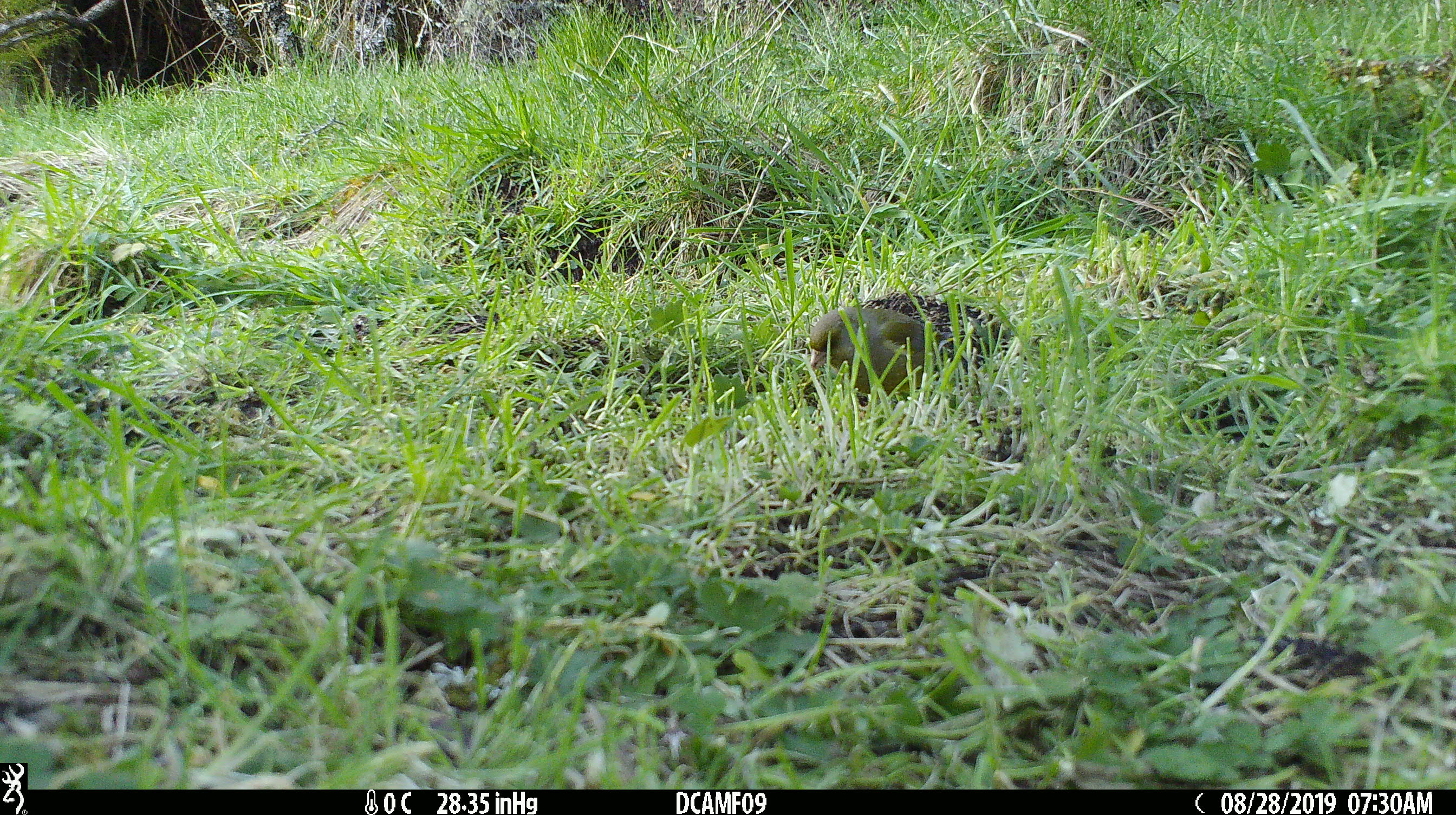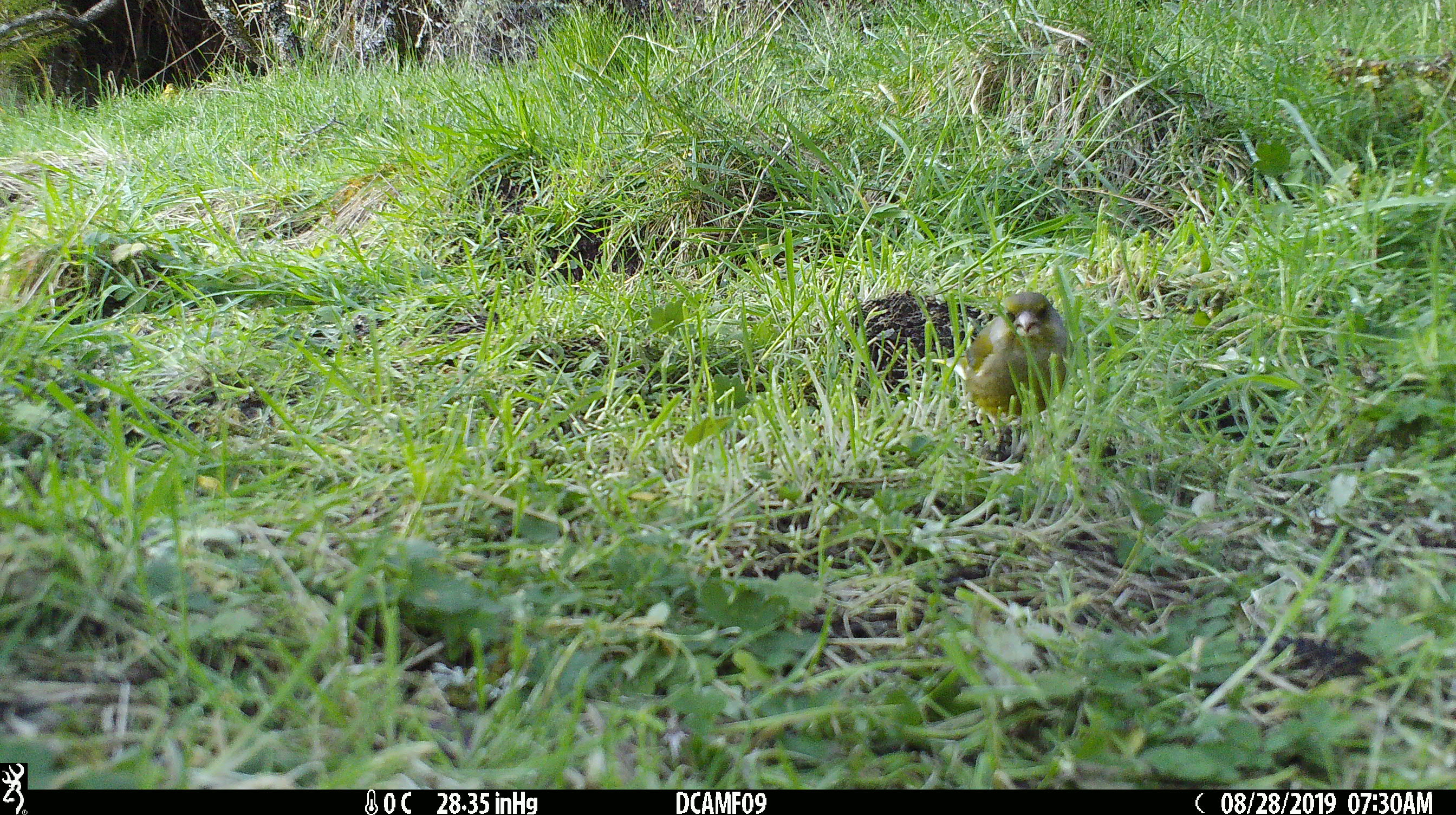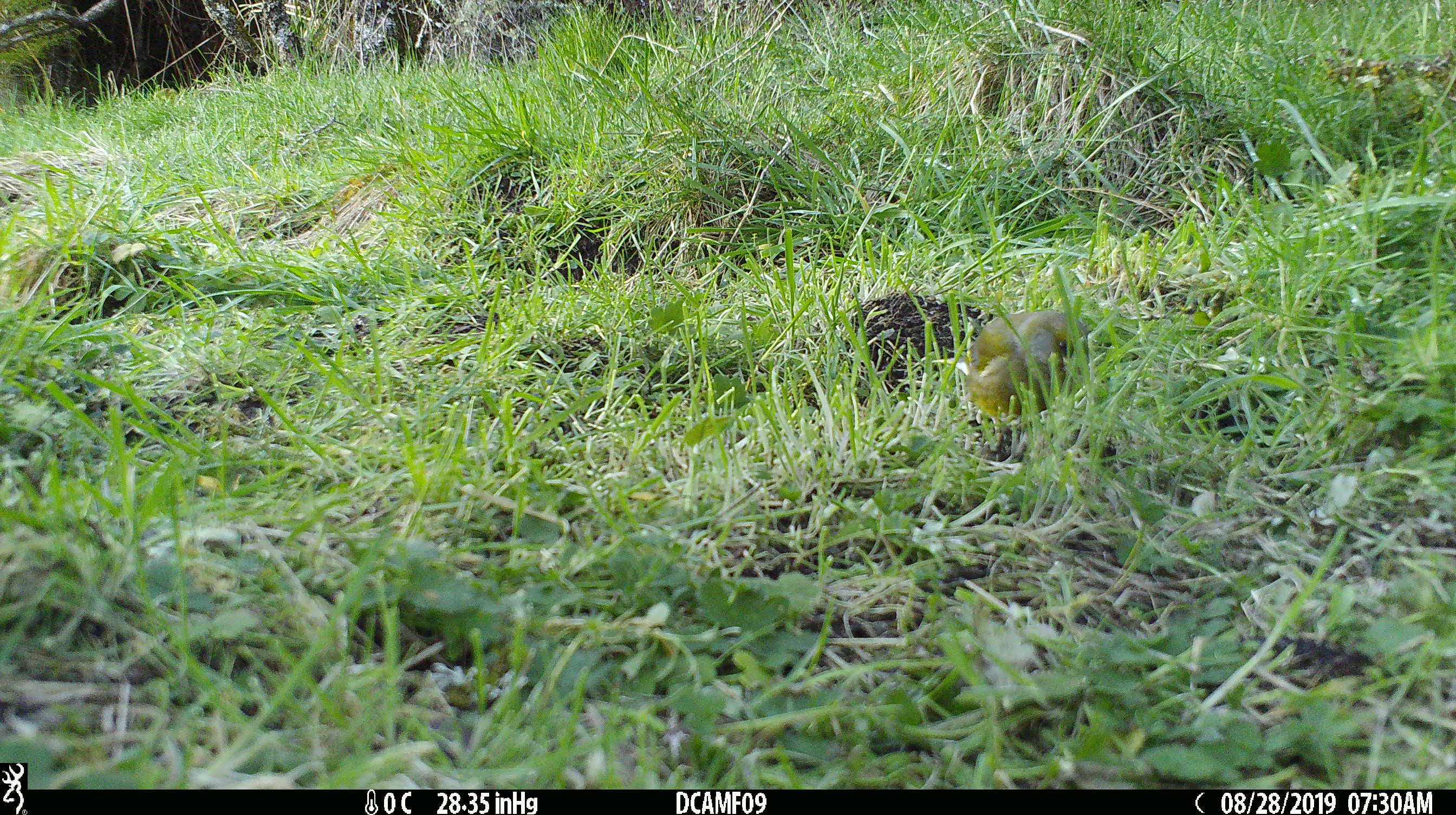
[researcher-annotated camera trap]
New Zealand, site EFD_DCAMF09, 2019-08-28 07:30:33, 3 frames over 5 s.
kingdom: Animalia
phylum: Chordata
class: Aves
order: Passeriformes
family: Fringillidae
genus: Chloris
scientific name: Chloris chloris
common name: greenfinch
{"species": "greenfinch (Chloris chloris)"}